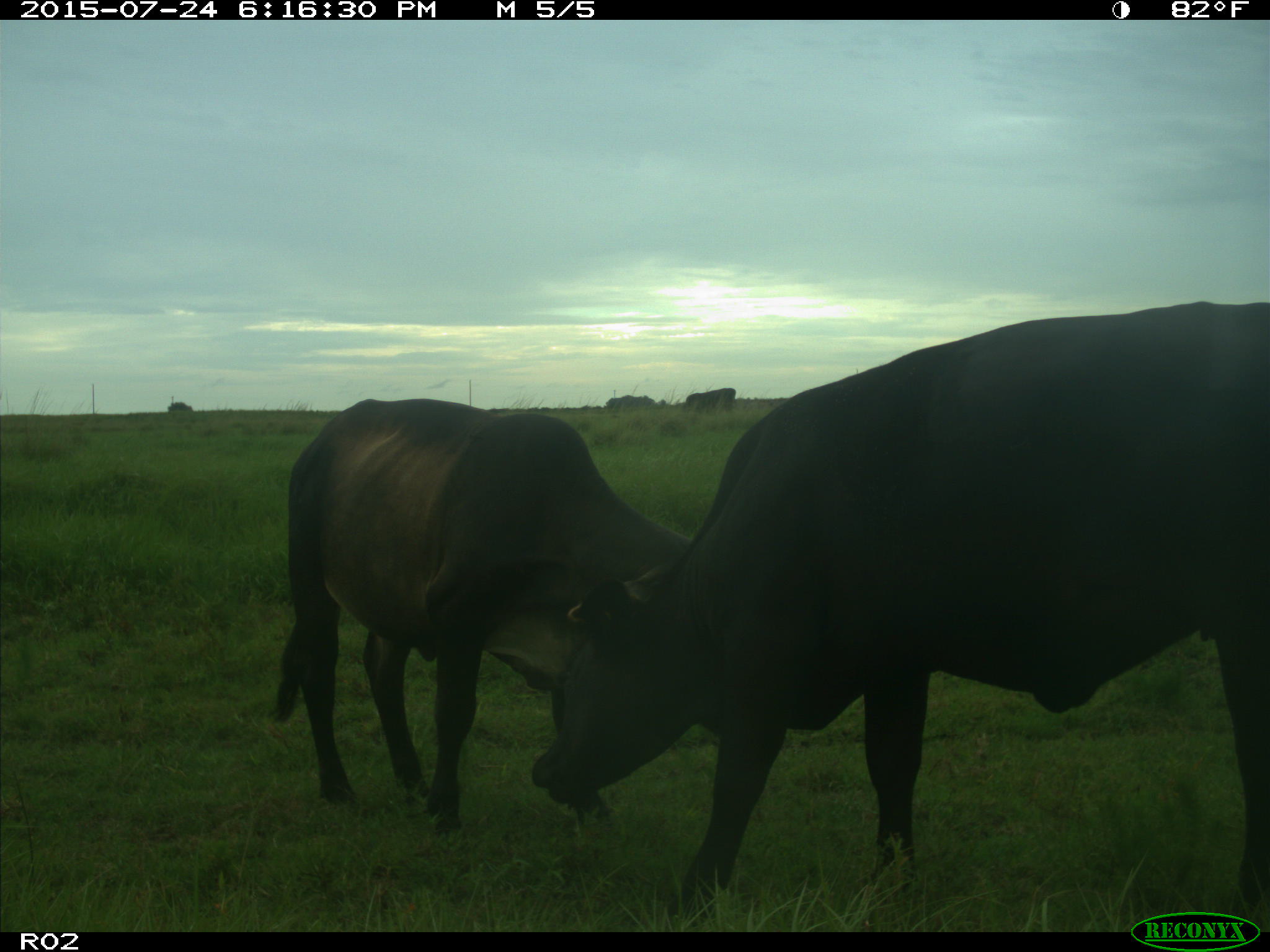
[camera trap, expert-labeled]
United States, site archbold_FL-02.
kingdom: Animalia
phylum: Chordata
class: Mammalia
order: Artiodactyla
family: Bovidae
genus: Bos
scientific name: Bos taurus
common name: domestic cow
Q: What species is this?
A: Bos taurus (domestic cow).